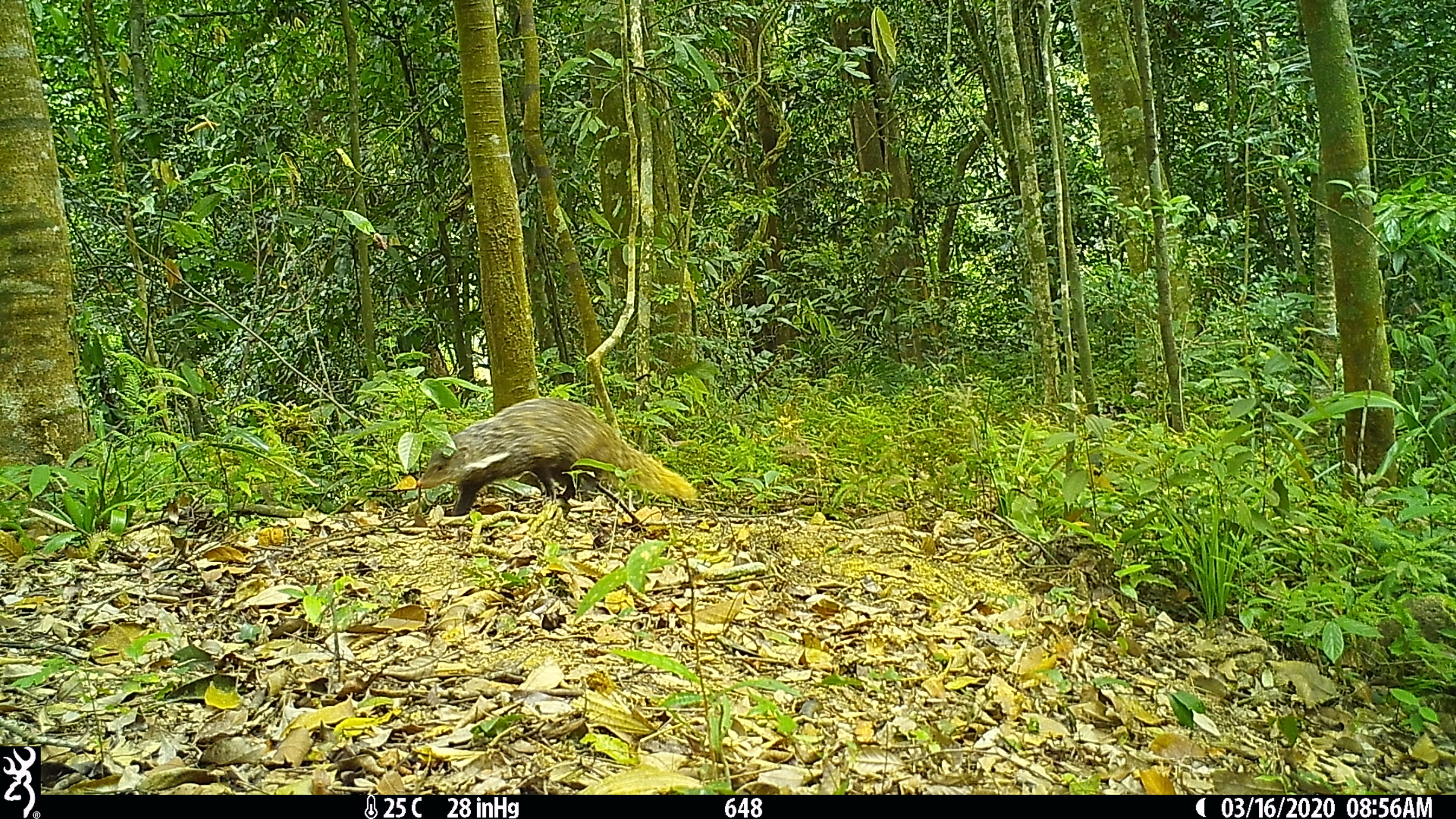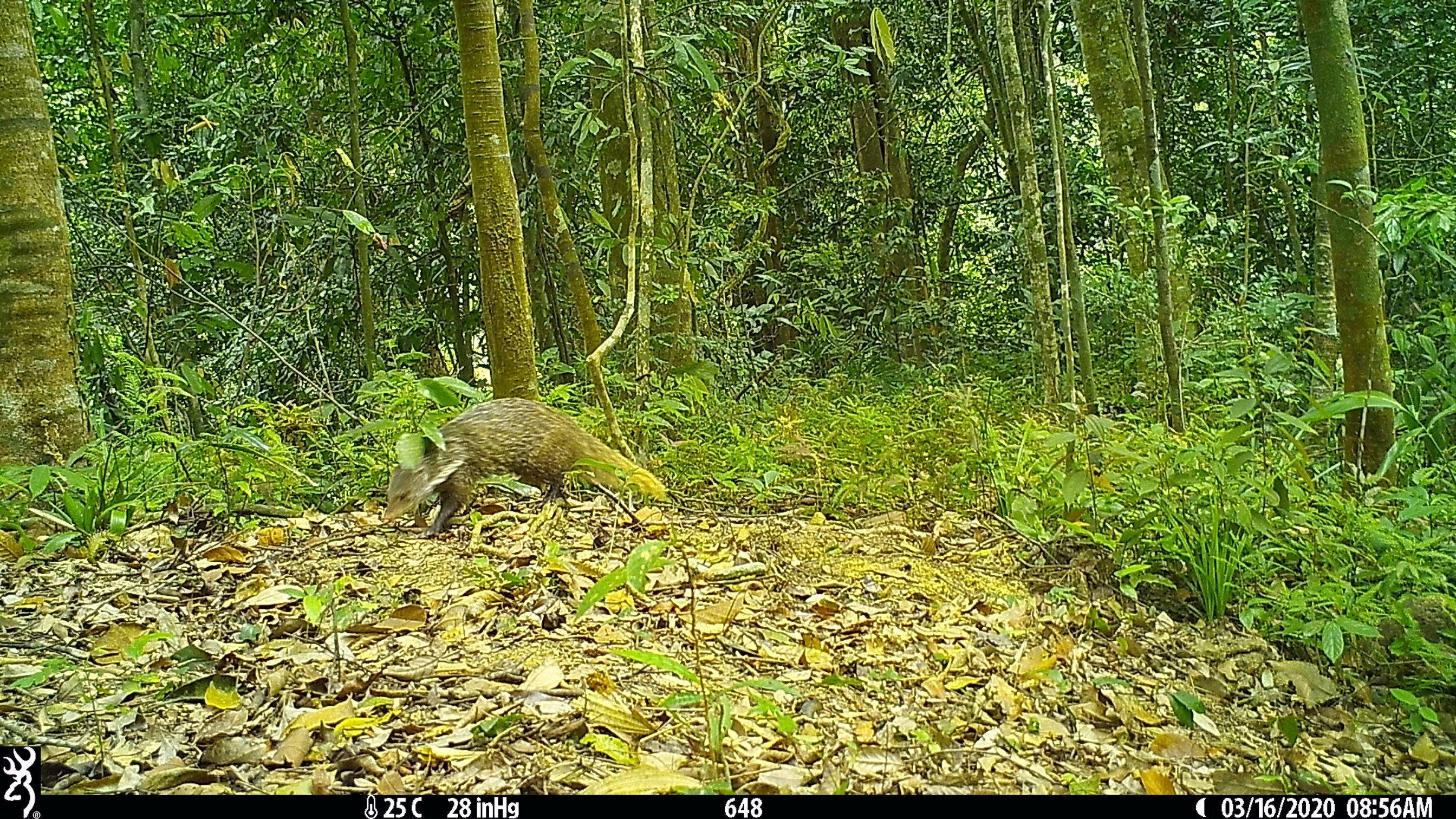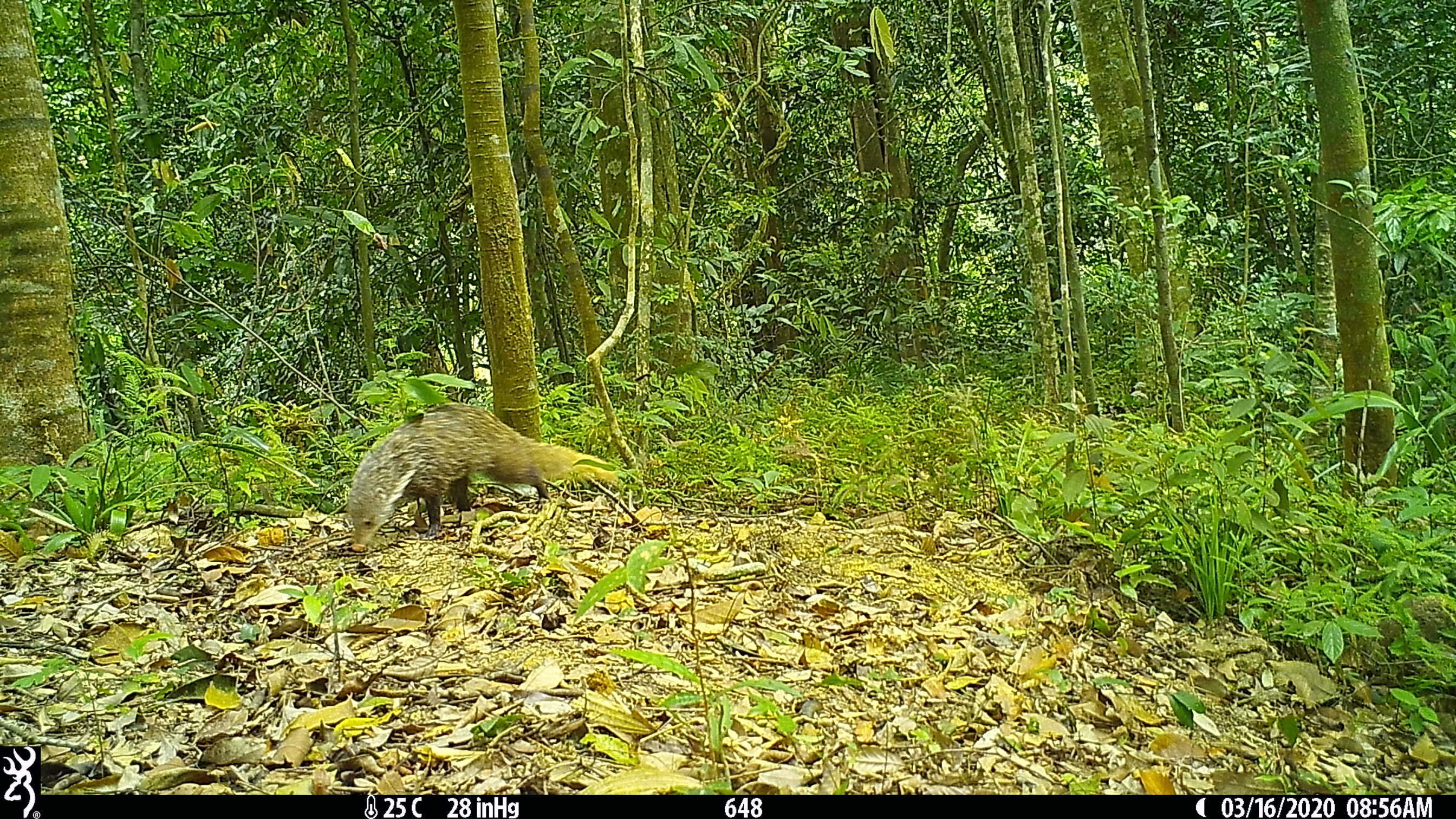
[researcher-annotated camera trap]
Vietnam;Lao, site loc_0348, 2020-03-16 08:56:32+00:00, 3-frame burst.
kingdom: Animalia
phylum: Chordata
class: Mammalia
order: Carnivora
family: Herpestidae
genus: Urva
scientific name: Urva urva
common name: crab-eating mongoose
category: crab eating mongoose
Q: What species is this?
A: Crab eating mongoose (crab-eating mongoose) (Urva urva).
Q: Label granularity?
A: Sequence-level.